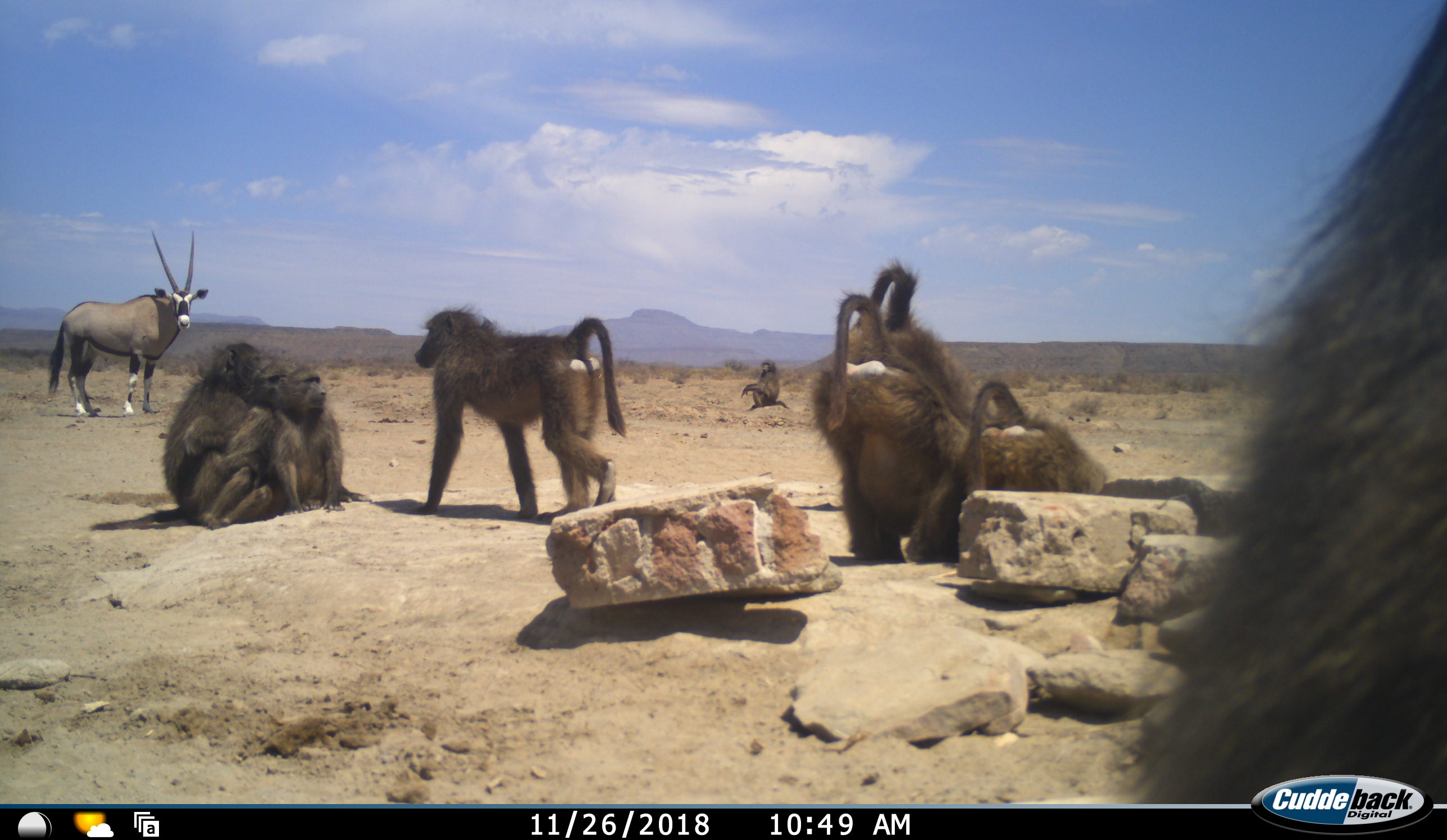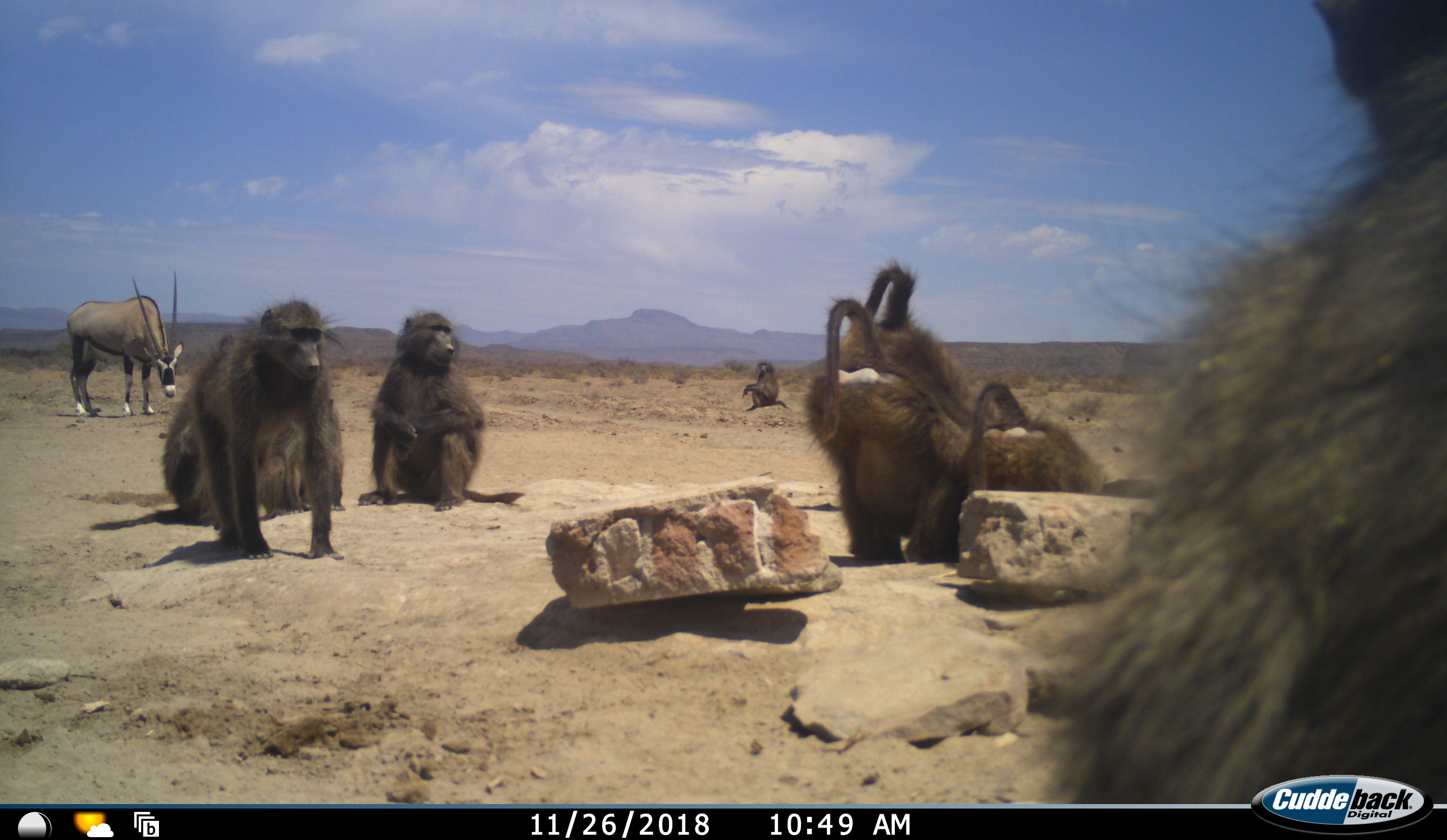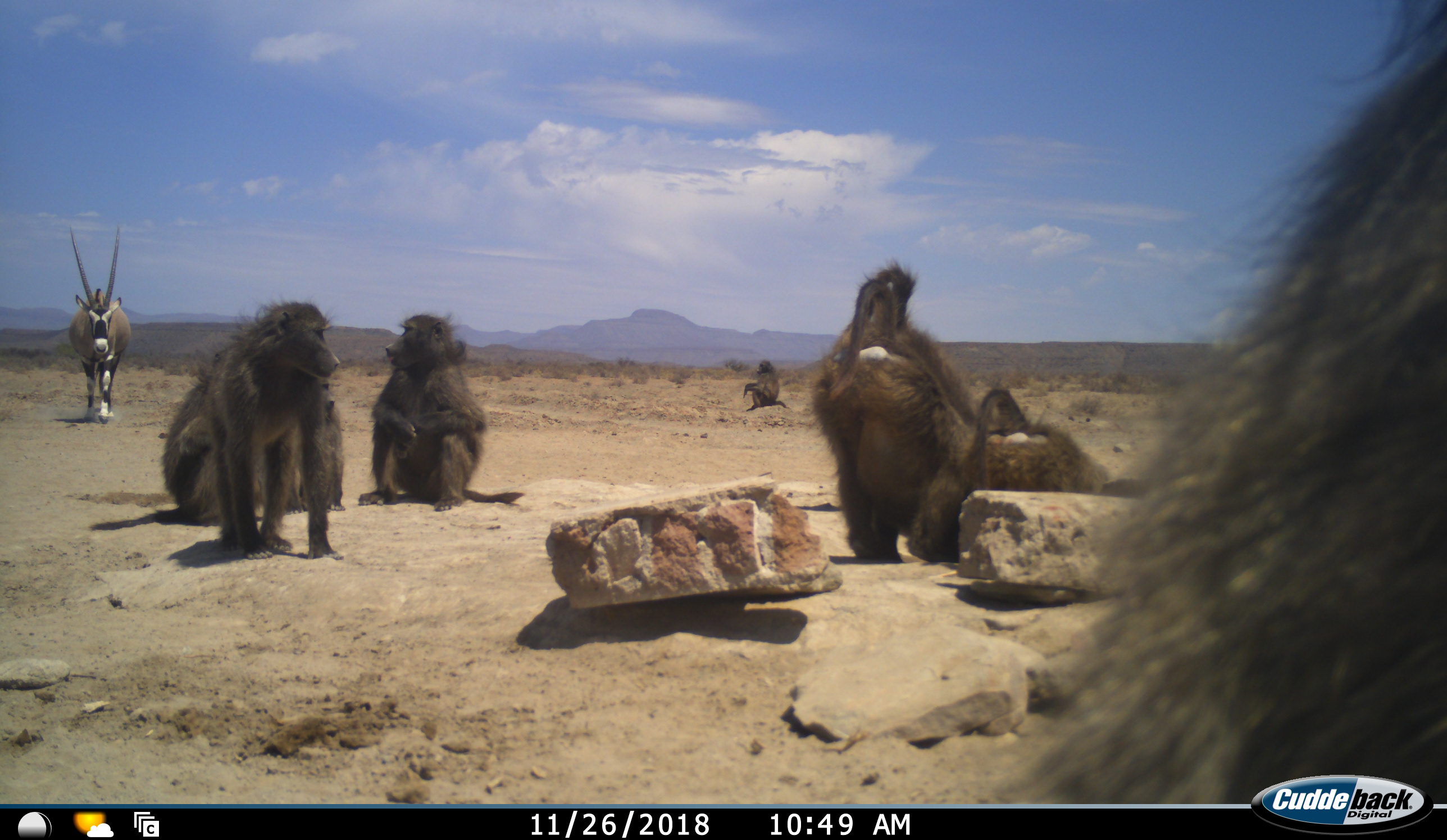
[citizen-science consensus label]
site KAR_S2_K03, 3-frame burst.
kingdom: Animalia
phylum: Chordata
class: Mammalia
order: Primates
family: Cercopithecidae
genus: Papio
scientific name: Papio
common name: baboon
Baboon (Papio), count 9. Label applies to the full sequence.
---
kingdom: Animalia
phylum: Chordata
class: Mammalia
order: Artiodactyla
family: Bovidae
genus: Oryx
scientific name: Oryx gazella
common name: gemsbok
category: oryx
Oryx (gemsbok) (Oryx gazella), count 1. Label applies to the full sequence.